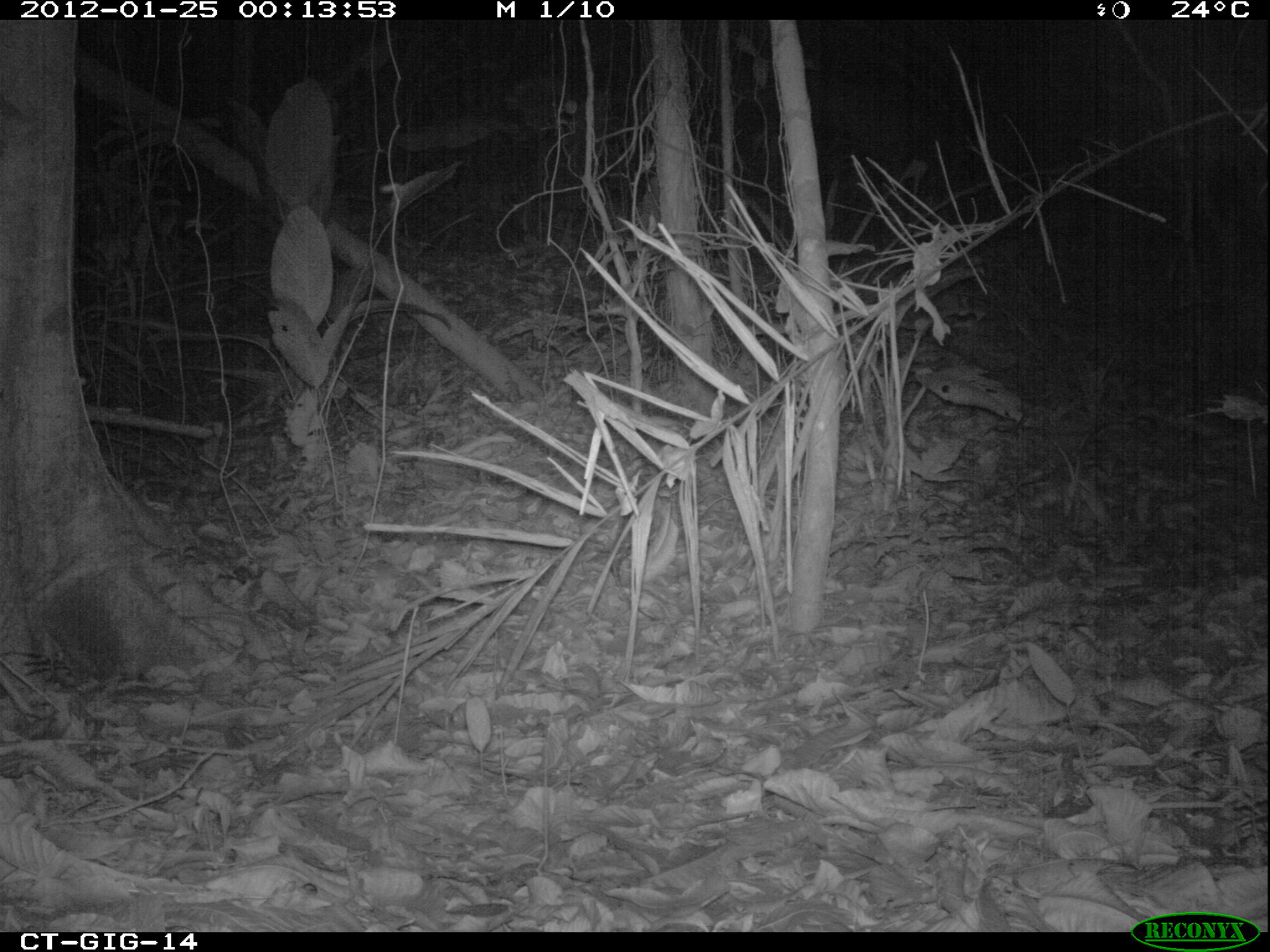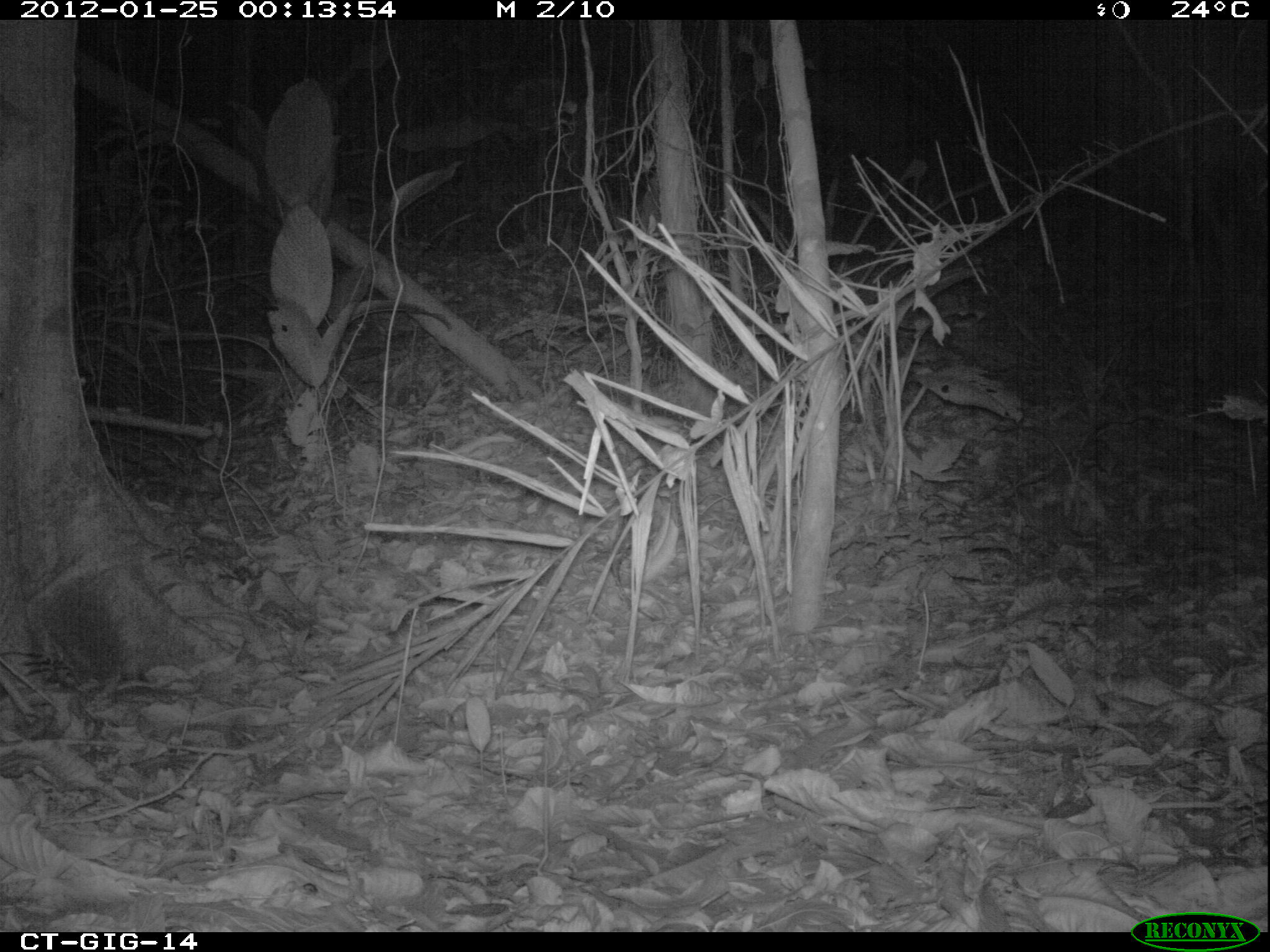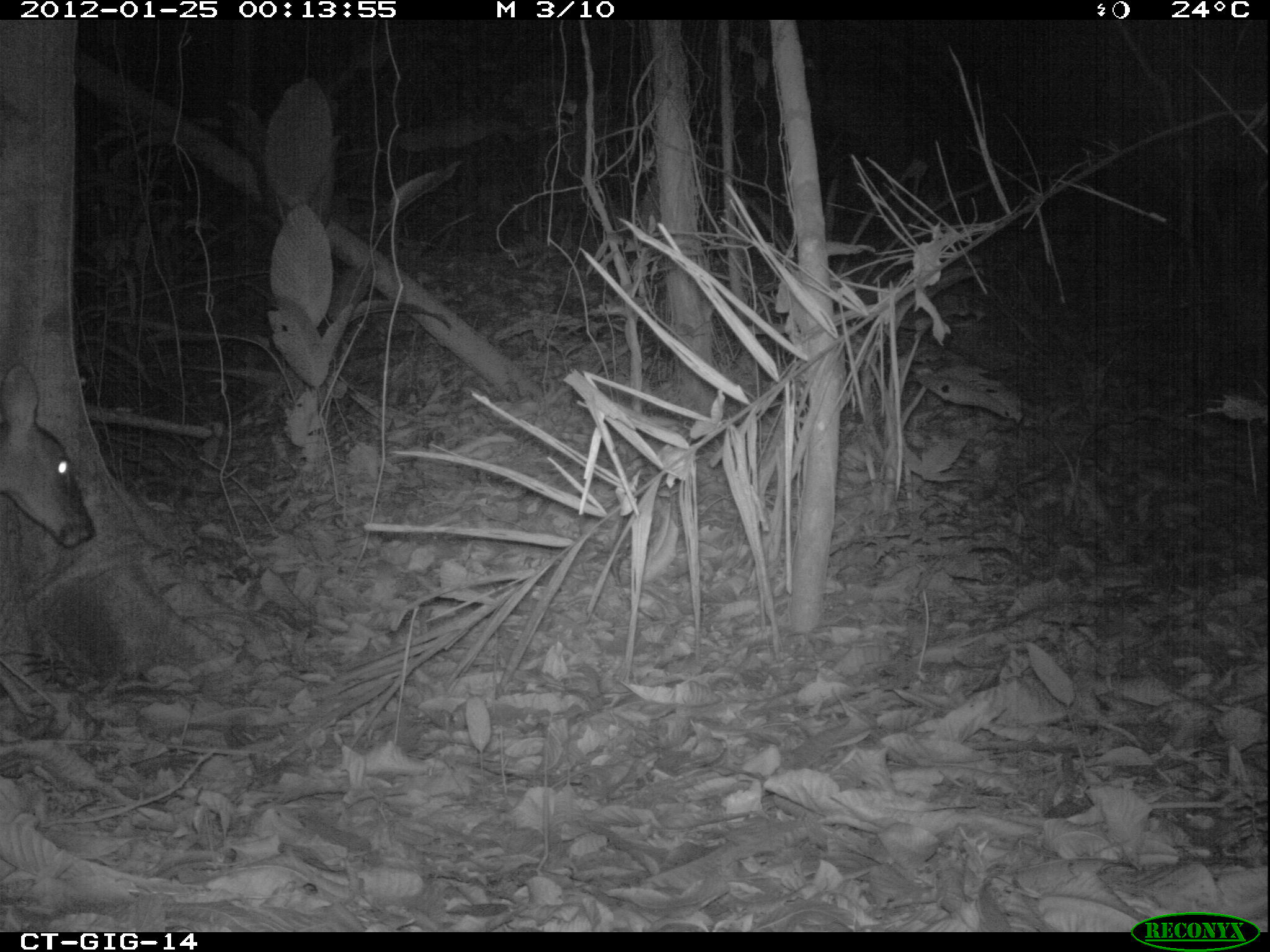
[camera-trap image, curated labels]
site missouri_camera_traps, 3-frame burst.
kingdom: Animalia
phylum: Chordata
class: Mammalia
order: Artiodactyla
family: Cervidae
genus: Odocoileus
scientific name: Odocoileus virginianus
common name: white-tailed deer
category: white tailed deer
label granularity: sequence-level